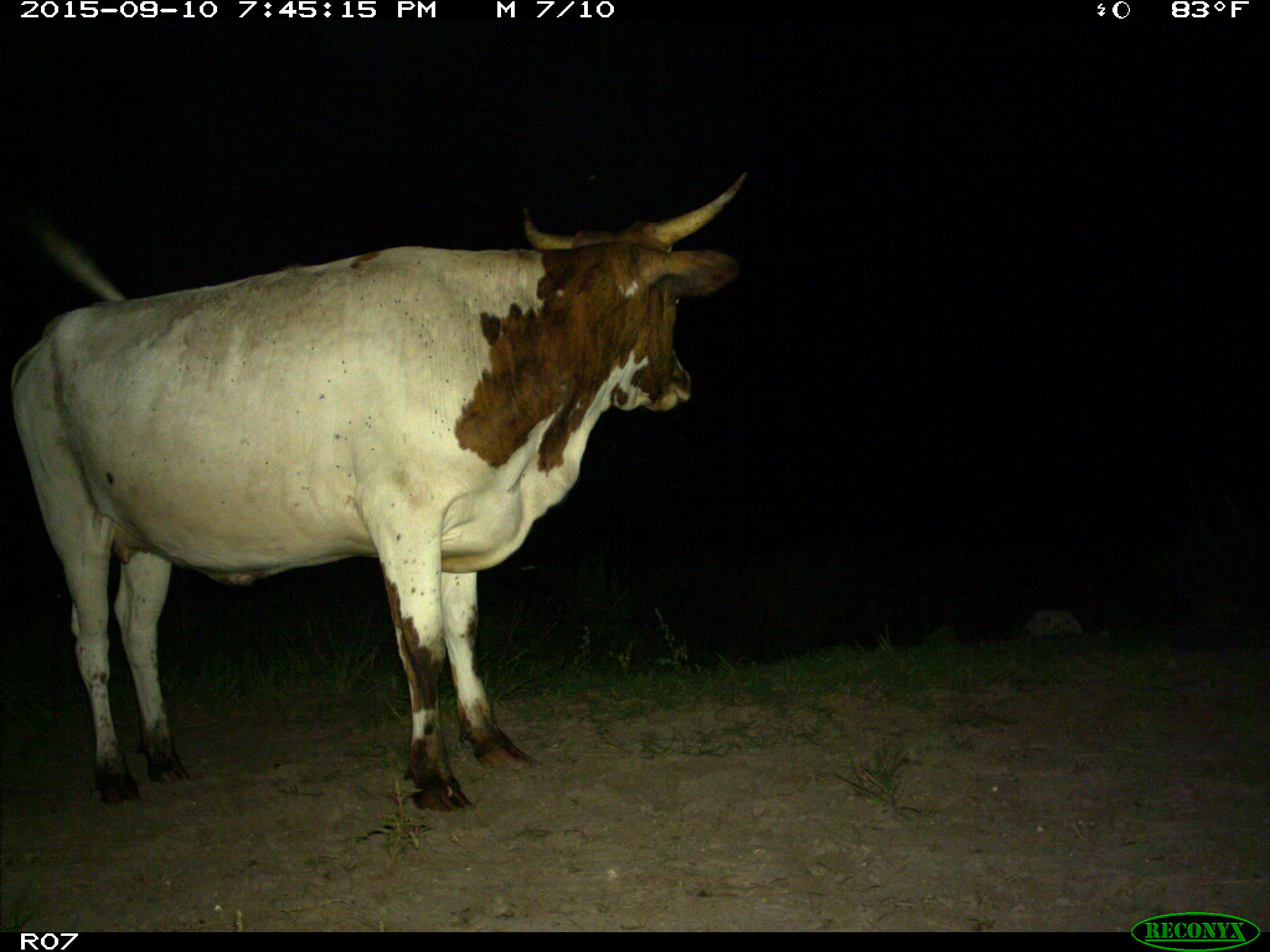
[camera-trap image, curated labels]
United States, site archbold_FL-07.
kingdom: Animalia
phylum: Chordata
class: Mammalia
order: Artiodactyla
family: Bovidae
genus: Bos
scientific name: Bos taurus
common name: domestic cow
Bos taurus (domestic cow).